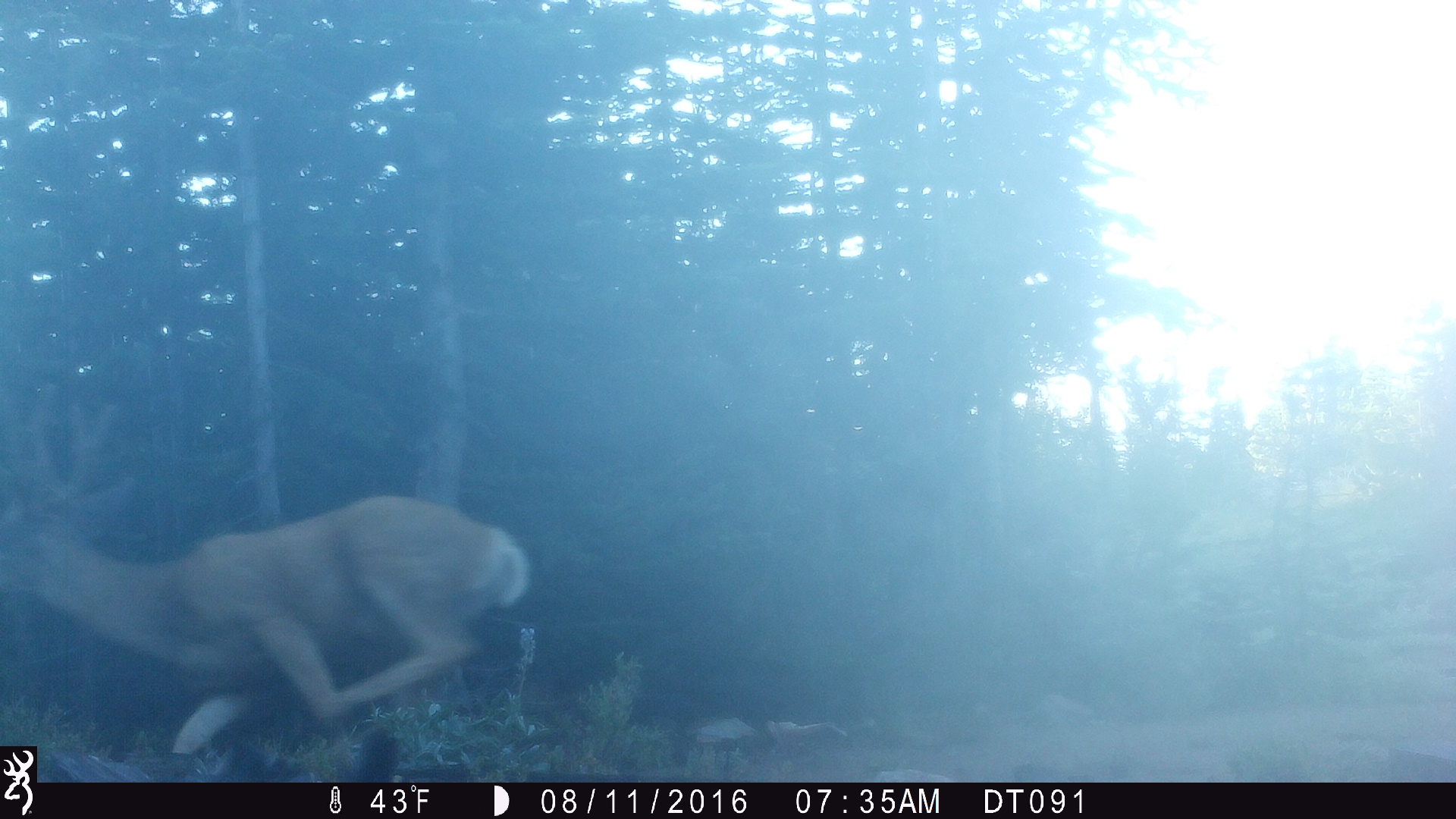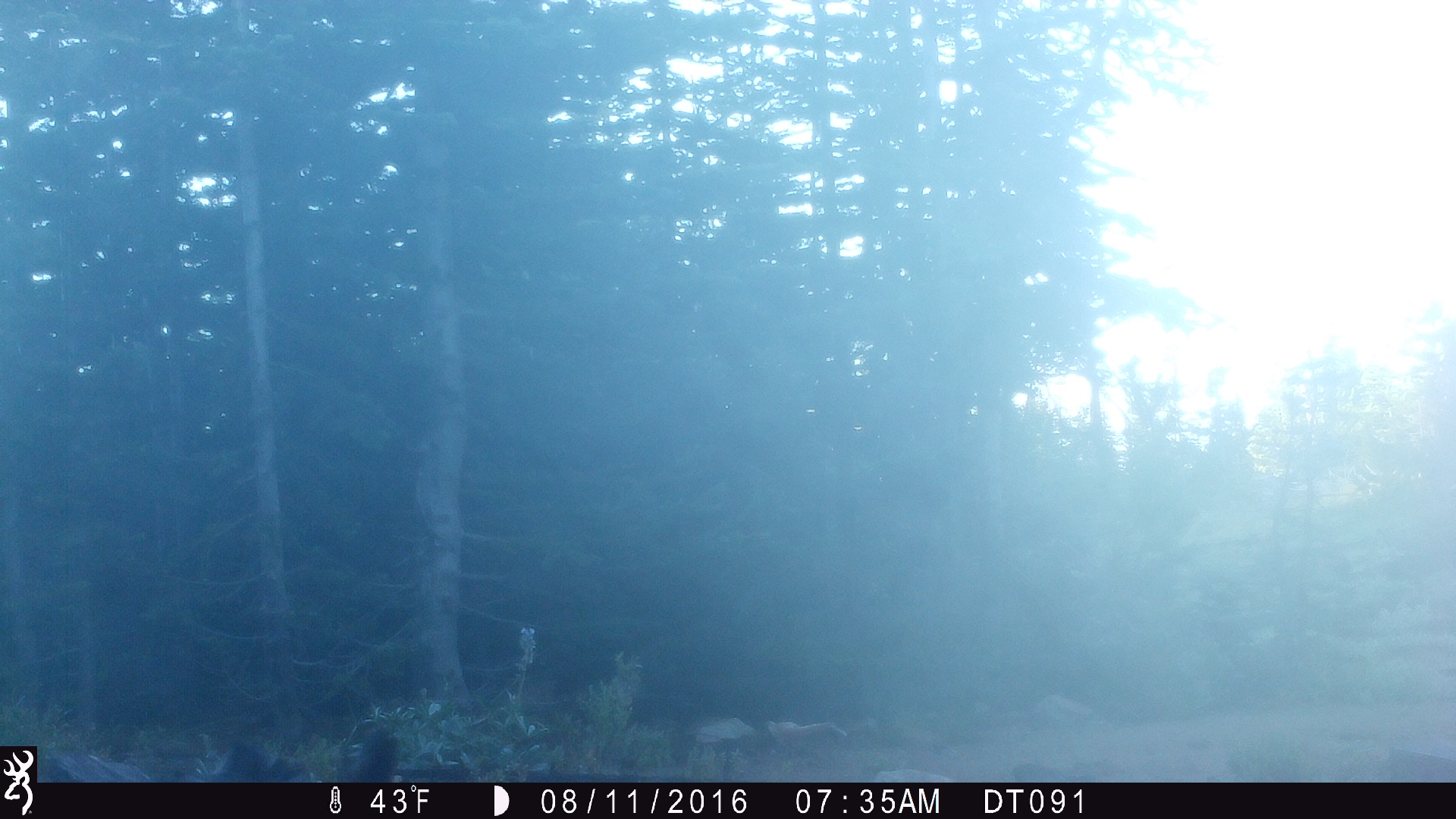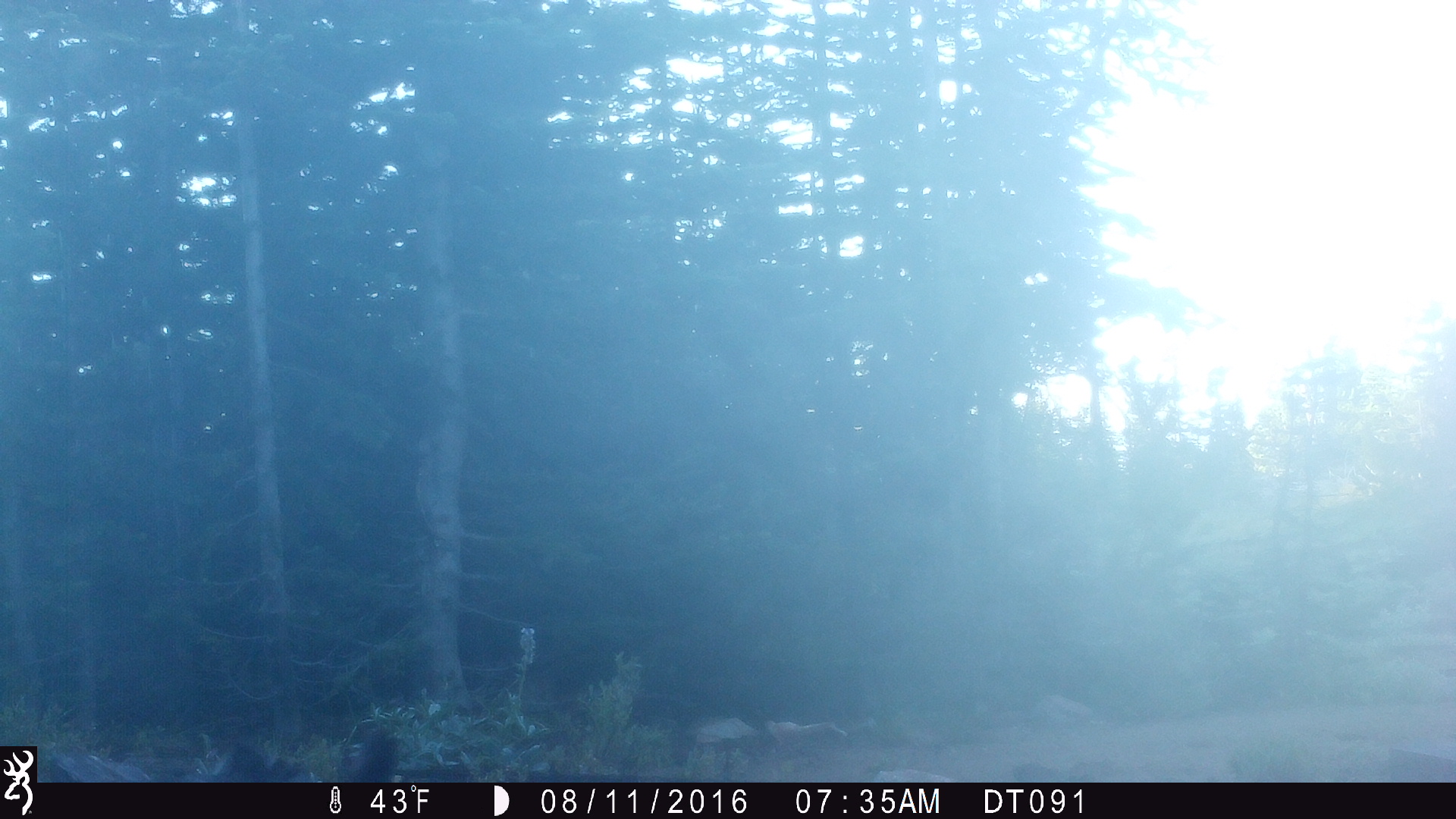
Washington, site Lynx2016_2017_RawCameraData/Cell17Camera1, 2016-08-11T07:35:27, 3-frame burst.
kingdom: Animalia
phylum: Chordata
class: Mammalia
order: Artiodactyla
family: Cervidae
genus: Odocoileus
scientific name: Odocoileus hemionus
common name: mule deer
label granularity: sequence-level